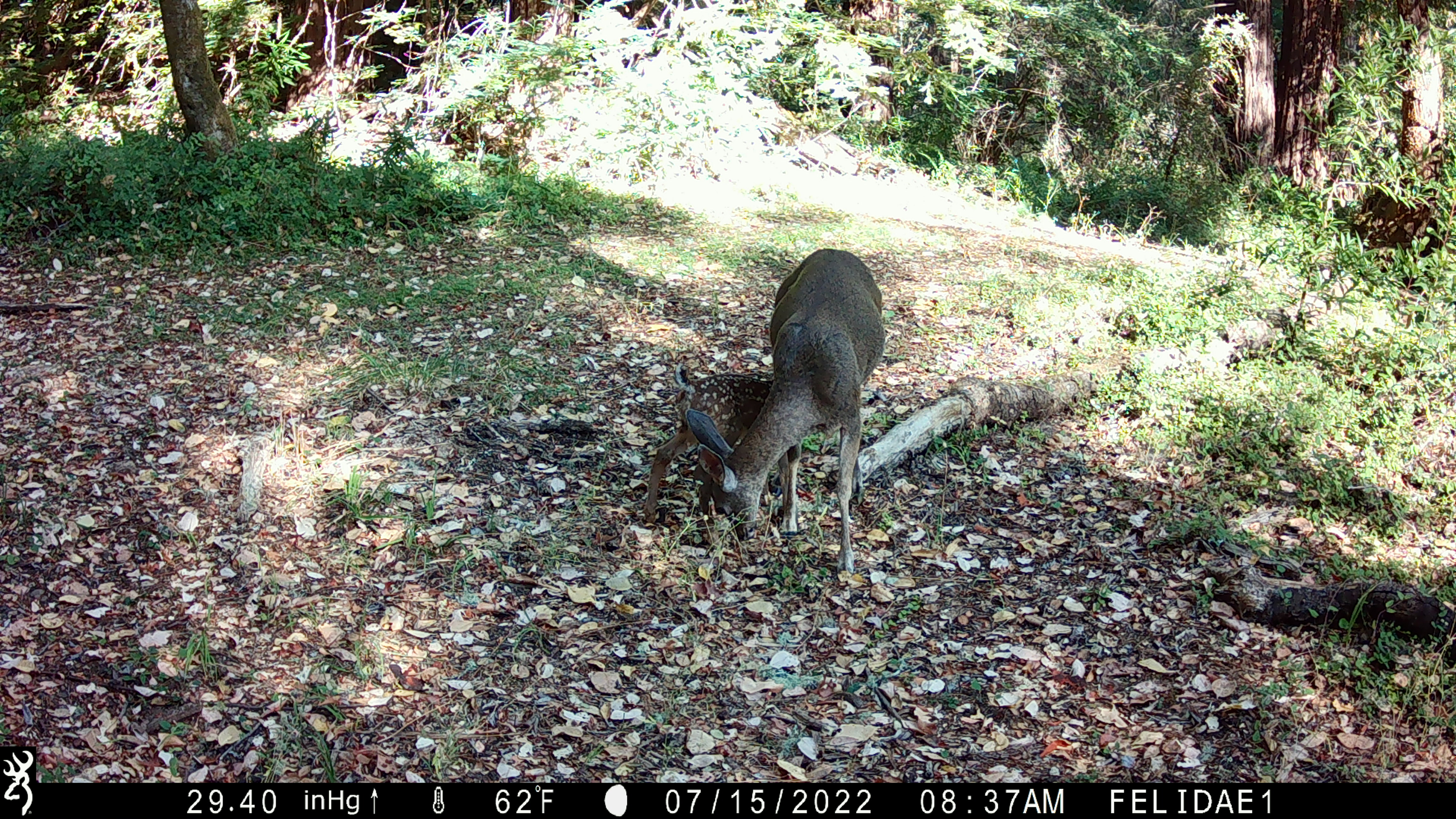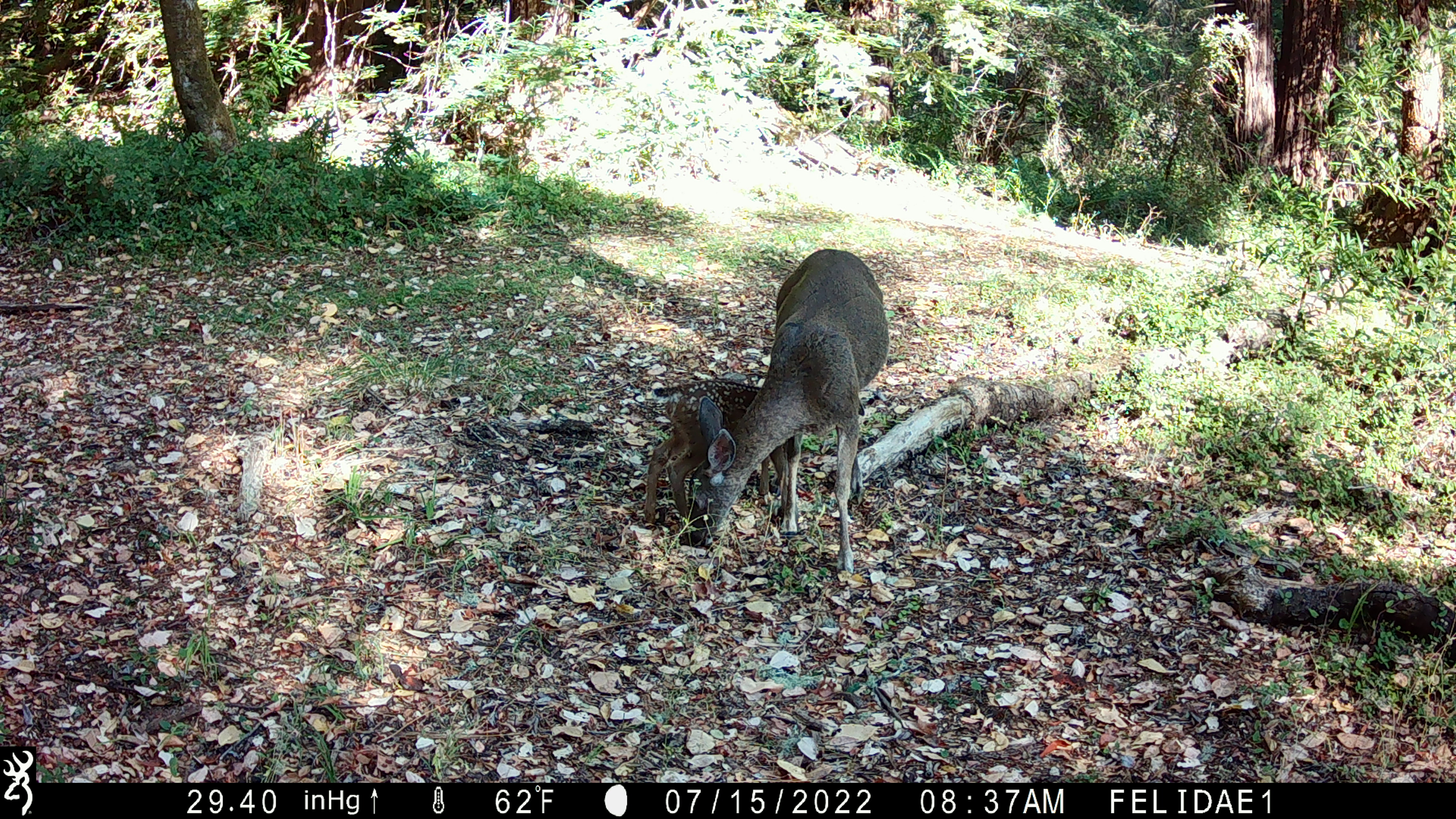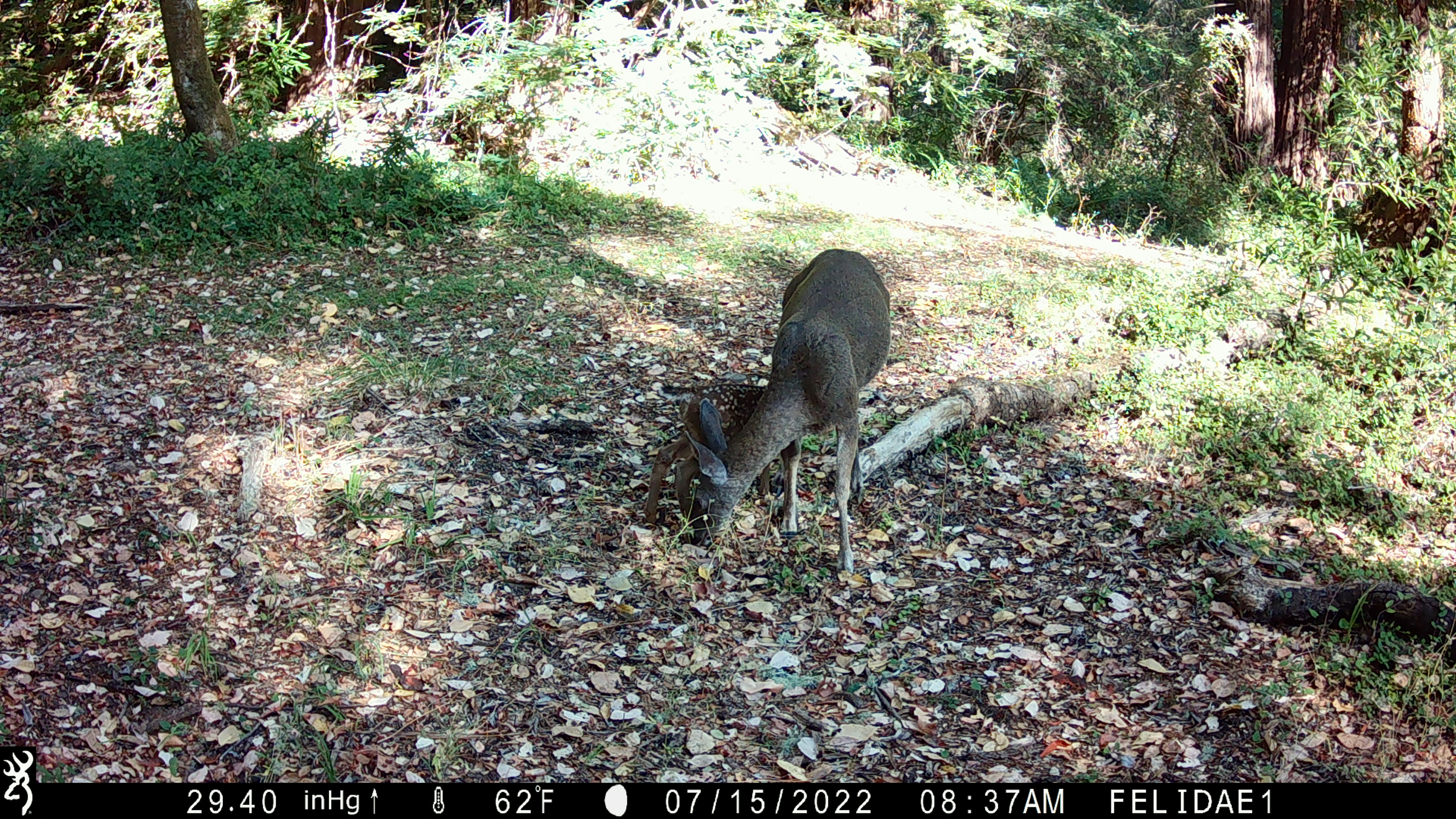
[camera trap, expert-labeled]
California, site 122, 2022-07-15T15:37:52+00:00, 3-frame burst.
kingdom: Animalia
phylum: Chordata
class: Mammalia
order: Artiodactyla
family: Cervidae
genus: Odocoileus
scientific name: Odocoileus hemionus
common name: mule deer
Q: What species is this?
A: Mule deer (Odocoileus hemionus).